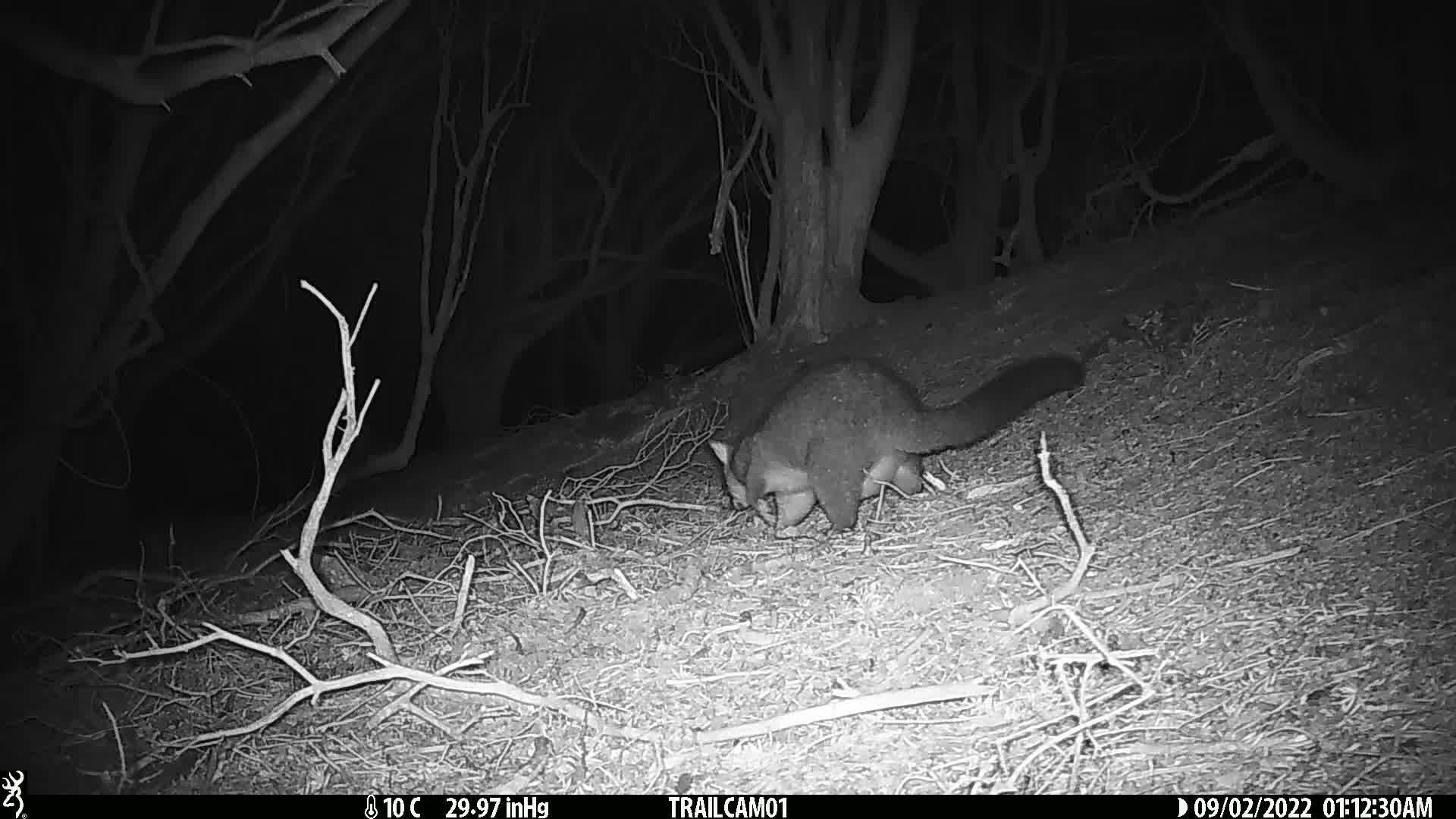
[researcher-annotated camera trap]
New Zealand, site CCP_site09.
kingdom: Animalia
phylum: Chordata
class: Mammalia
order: Diprotodontia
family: Phalangeridae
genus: Trichosurus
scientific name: Trichosurus vulpecula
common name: common brushtail possum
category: possum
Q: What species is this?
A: Possum (common brushtail possum) (Trichosurus vulpecula).